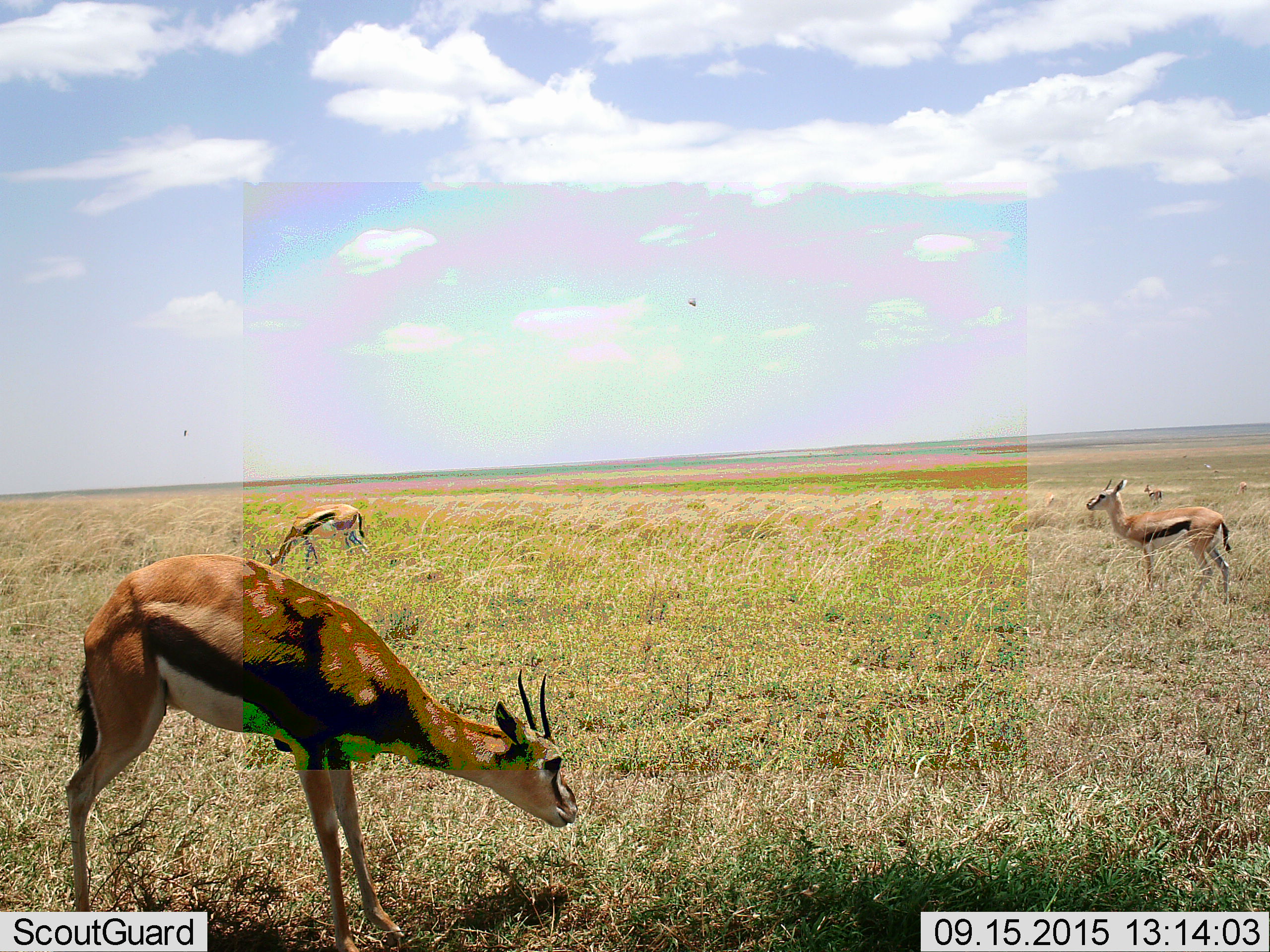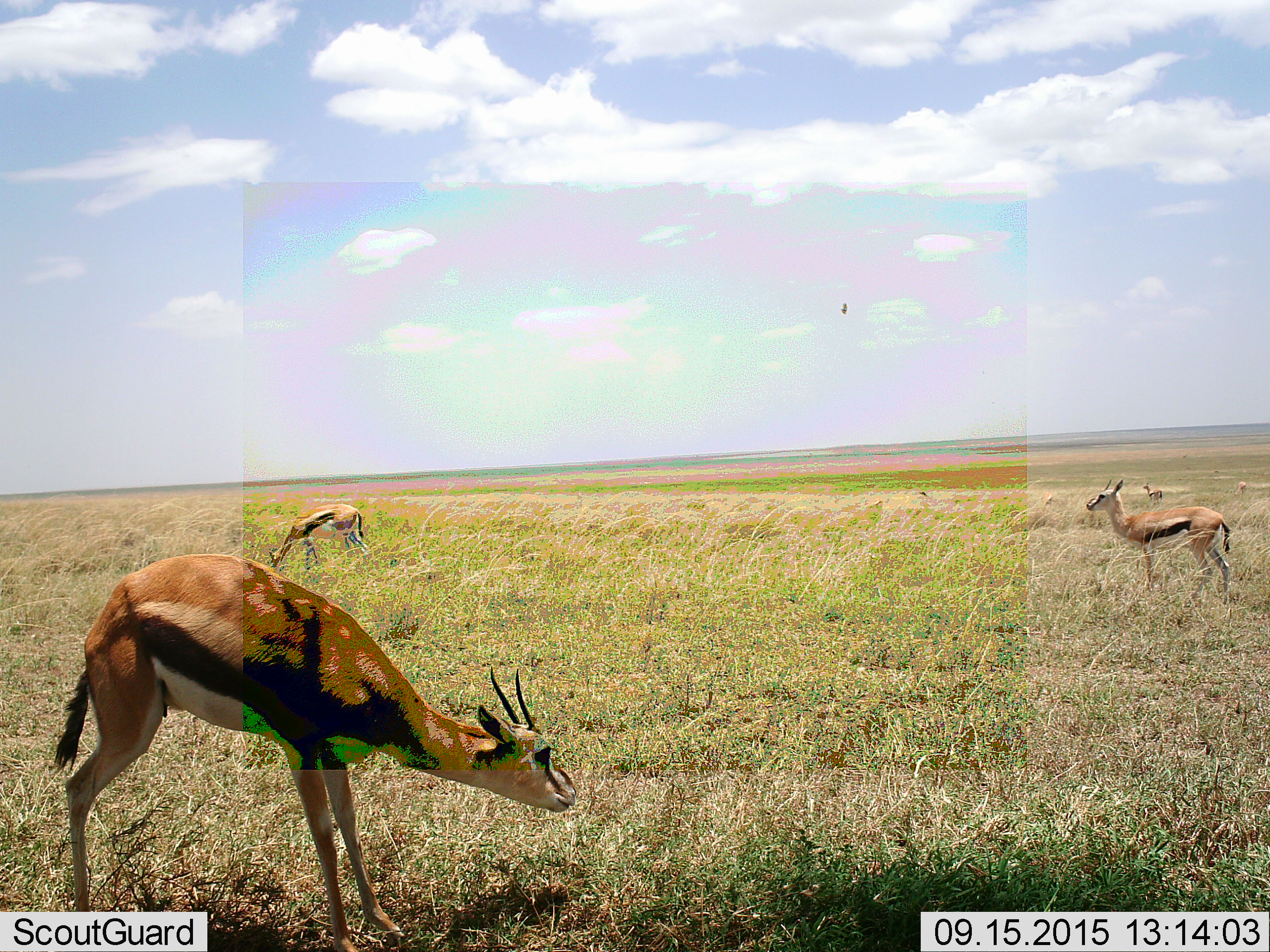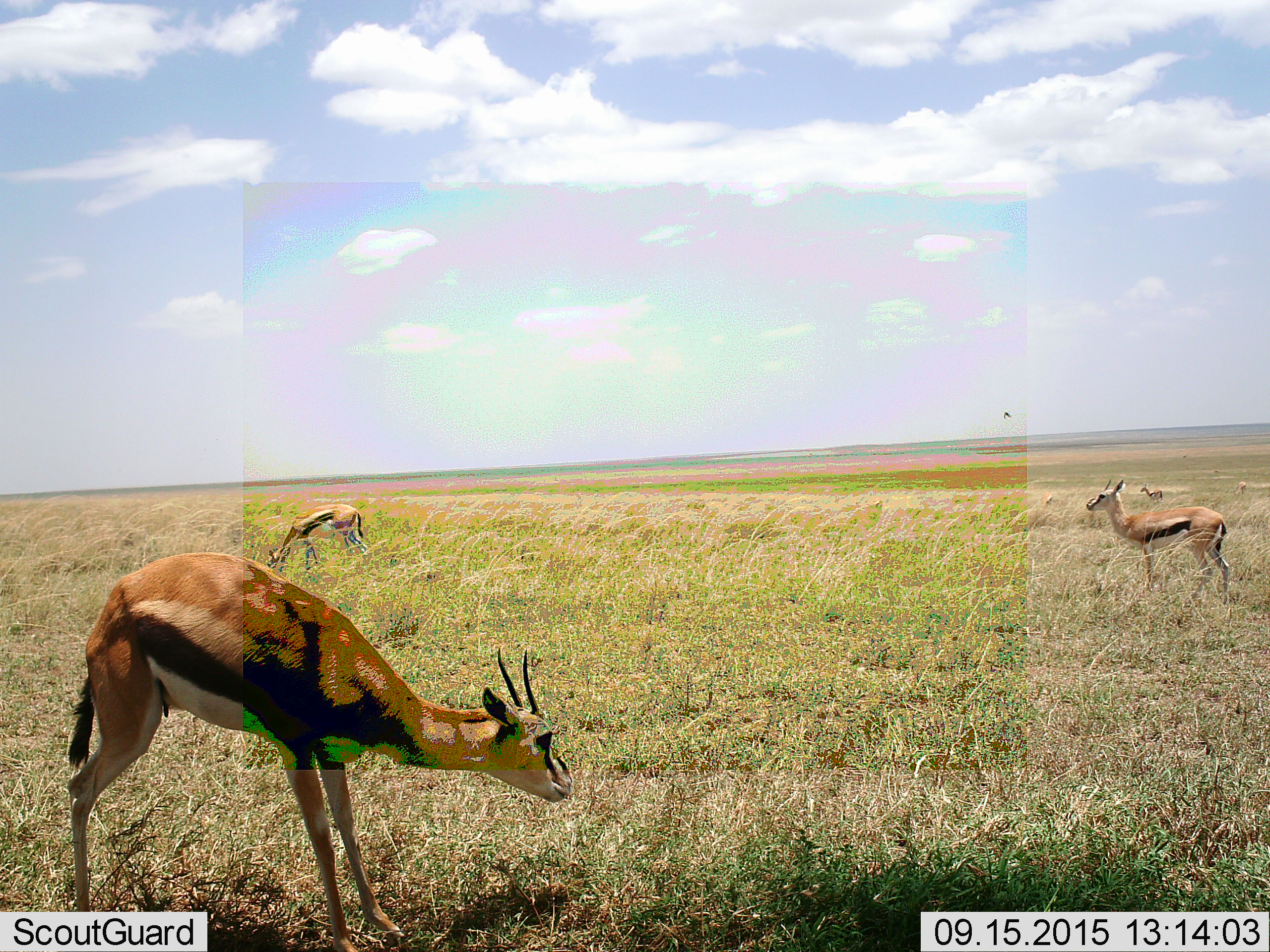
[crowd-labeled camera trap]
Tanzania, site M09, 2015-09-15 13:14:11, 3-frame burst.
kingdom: Animalia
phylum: Chordata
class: Mammalia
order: Artiodactyla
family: Bovidae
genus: Eudorcas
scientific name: Eudorcas thomsonii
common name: thomson's gazelle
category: gazellethomsons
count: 5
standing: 71%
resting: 0%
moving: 0%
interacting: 0%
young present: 0%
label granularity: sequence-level